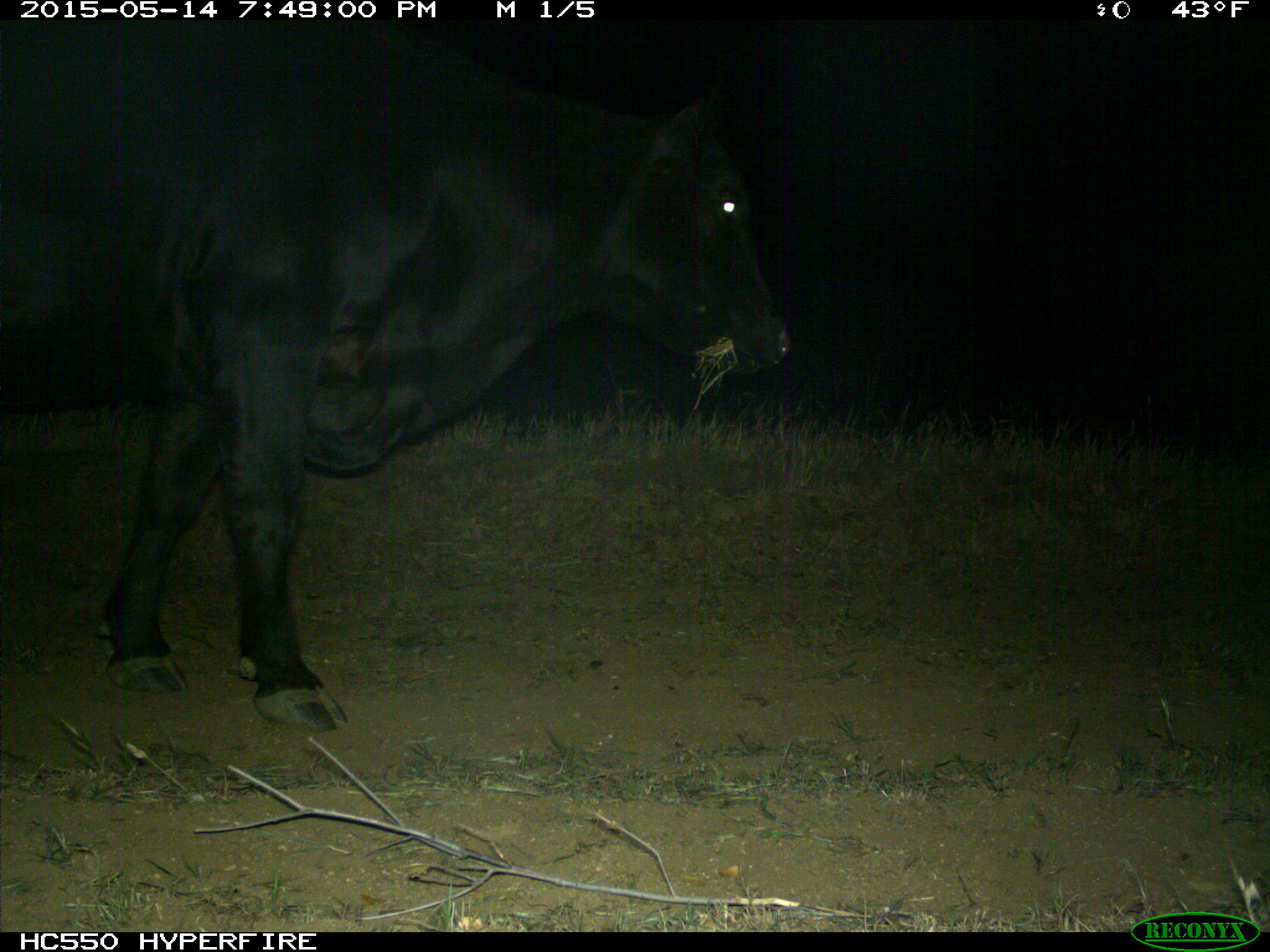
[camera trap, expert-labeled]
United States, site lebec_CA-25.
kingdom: Animalia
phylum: Chordata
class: Mammalia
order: Artiodactyla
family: Bovidae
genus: Bos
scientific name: Bos taurus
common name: domestic cow